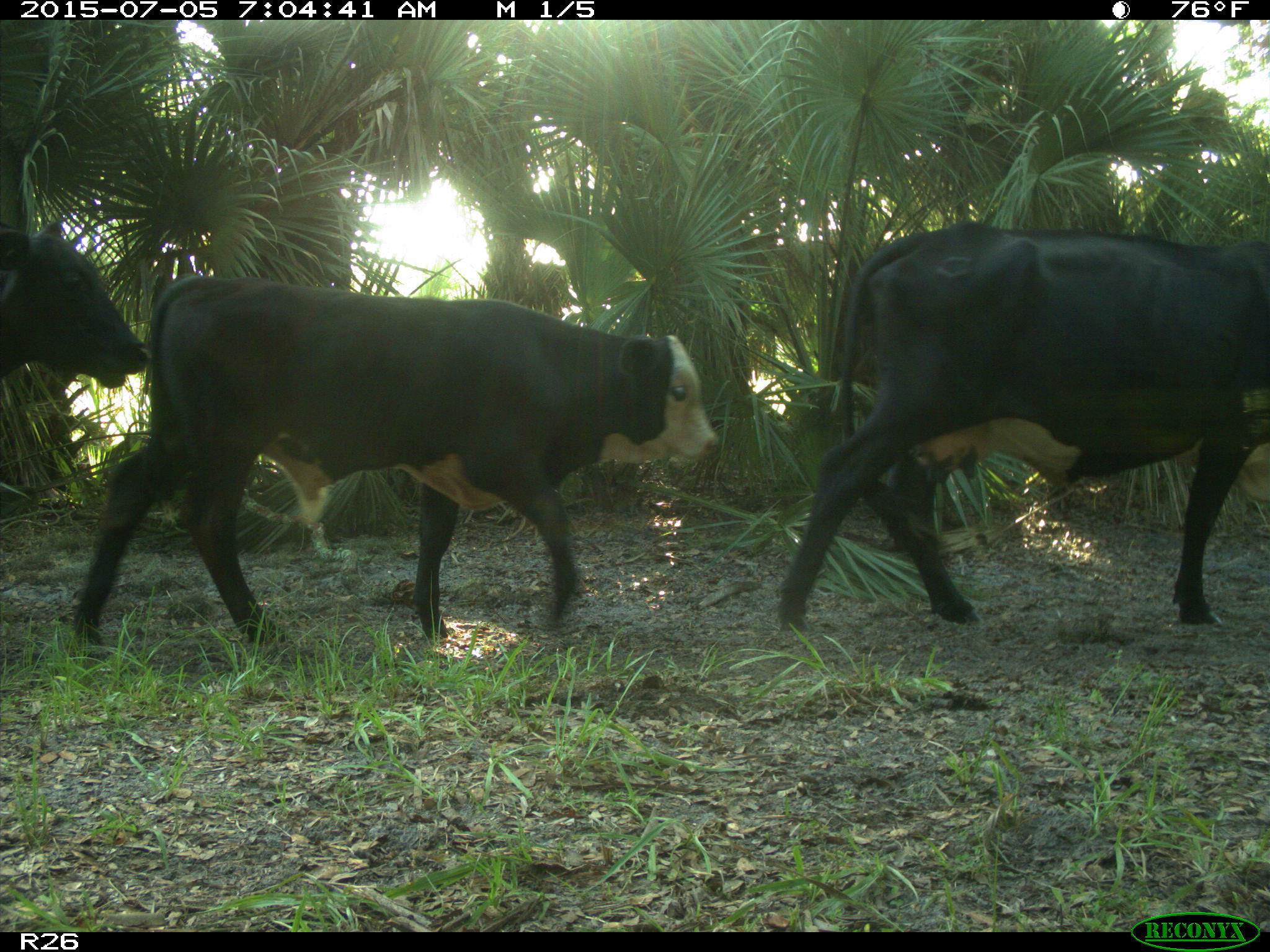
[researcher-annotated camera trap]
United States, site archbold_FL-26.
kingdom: Animalia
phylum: Chordata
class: Mammalia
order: Artiodactyla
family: Bovidae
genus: Bos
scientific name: Bos taurus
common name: domestic cow